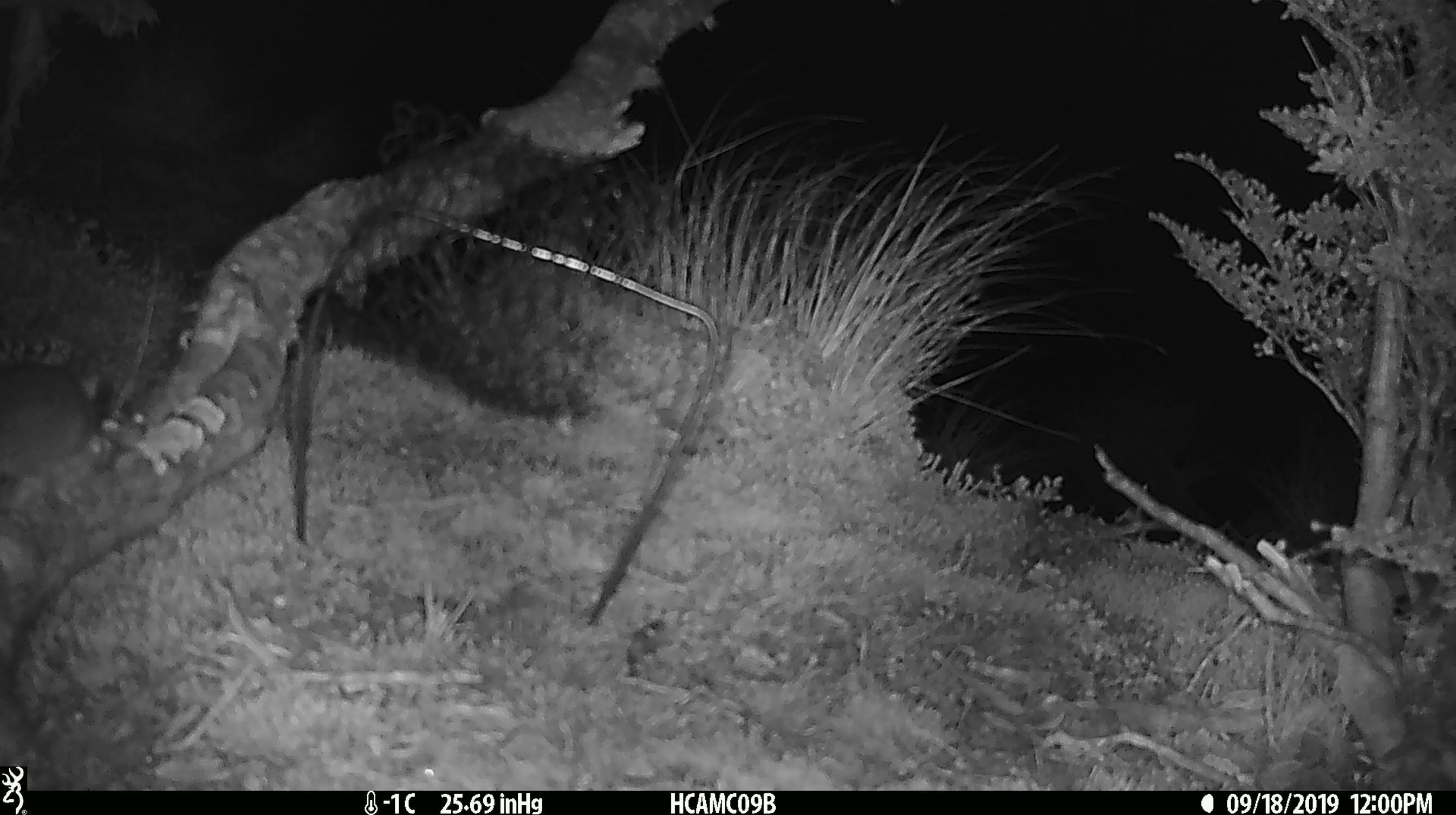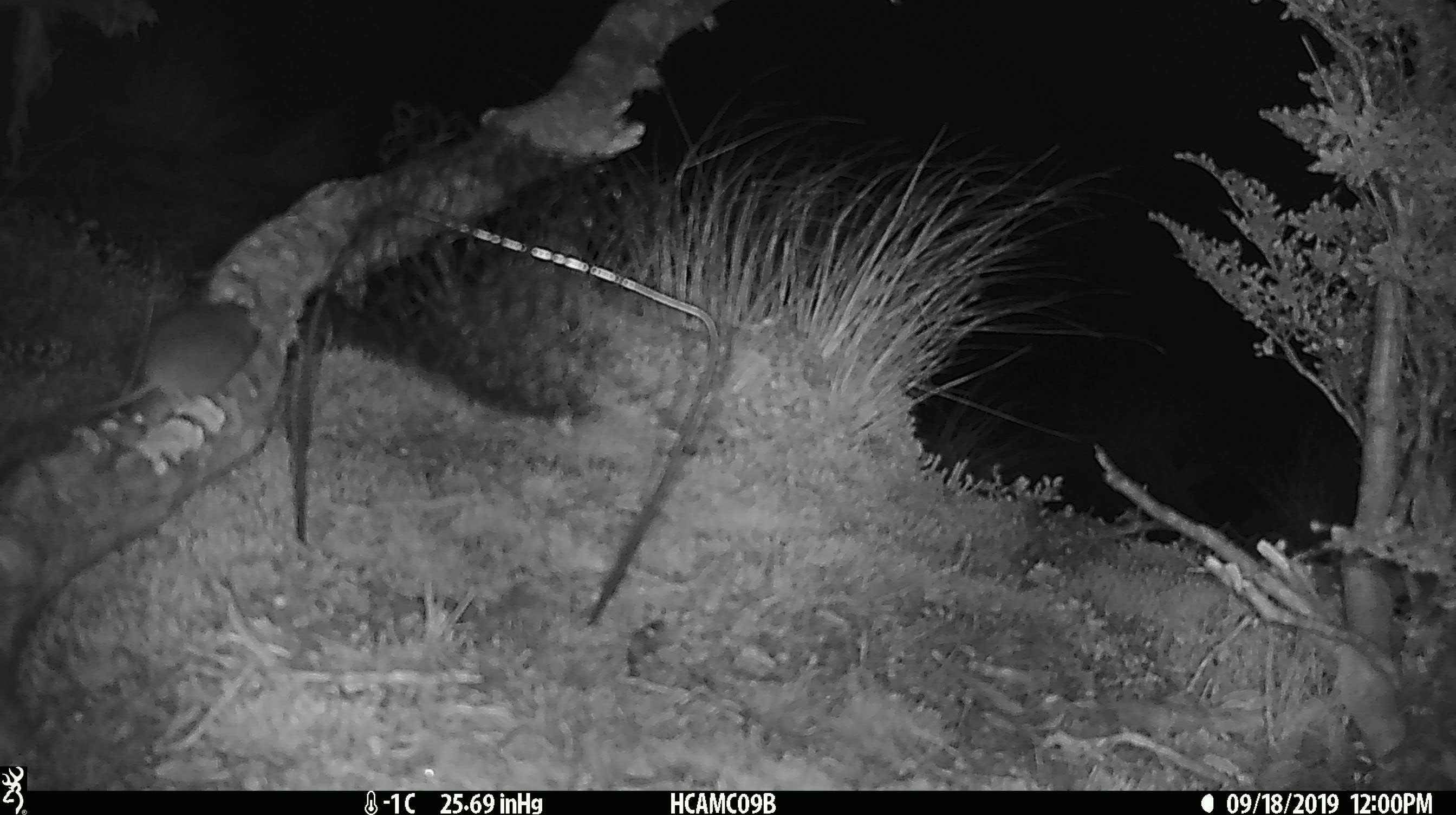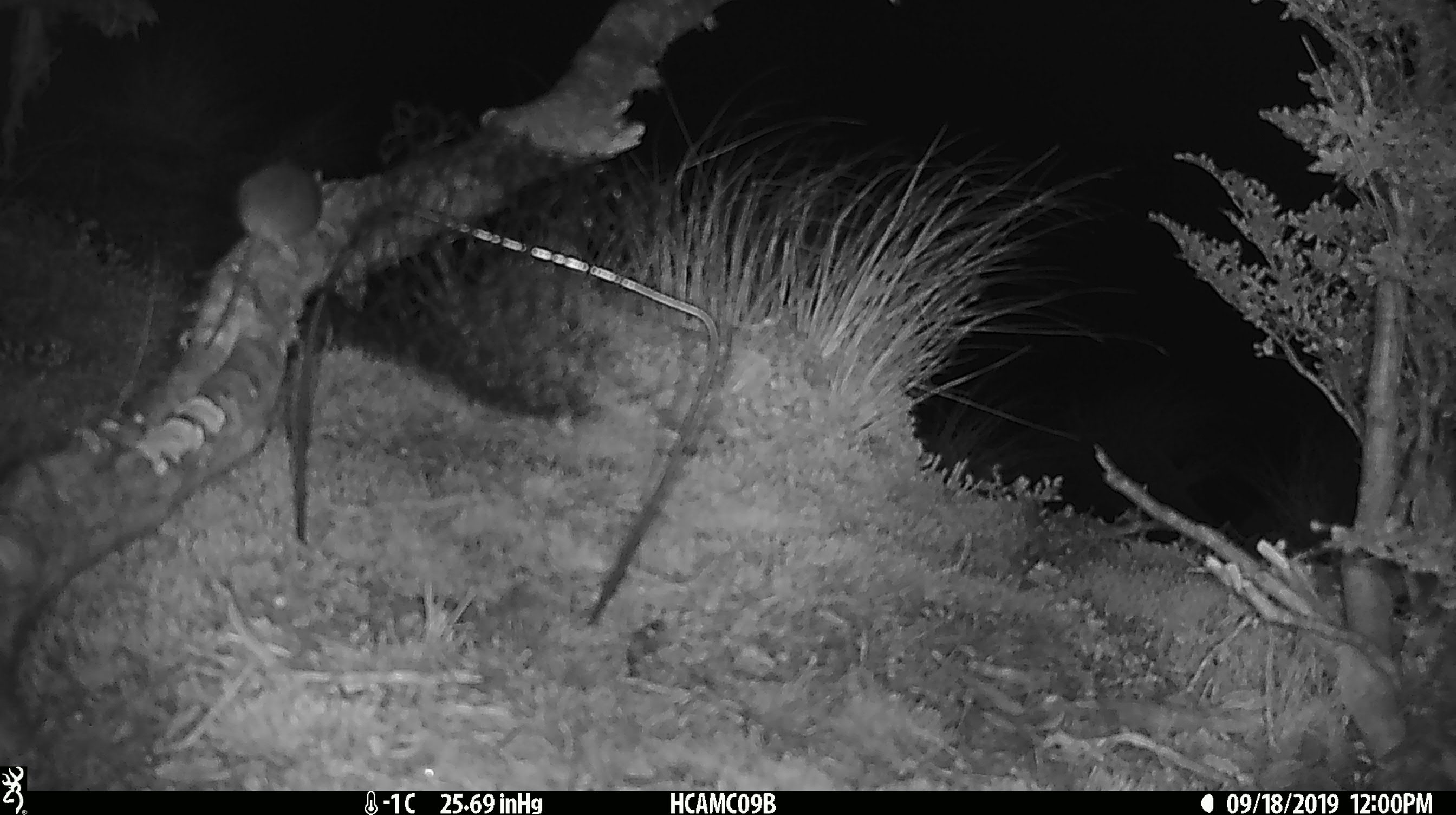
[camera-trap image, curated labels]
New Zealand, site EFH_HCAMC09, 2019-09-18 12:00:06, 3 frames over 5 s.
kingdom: Animalia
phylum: Chordata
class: Mammalia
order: Rodentia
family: Muridae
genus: Mus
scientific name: Mus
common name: mouse